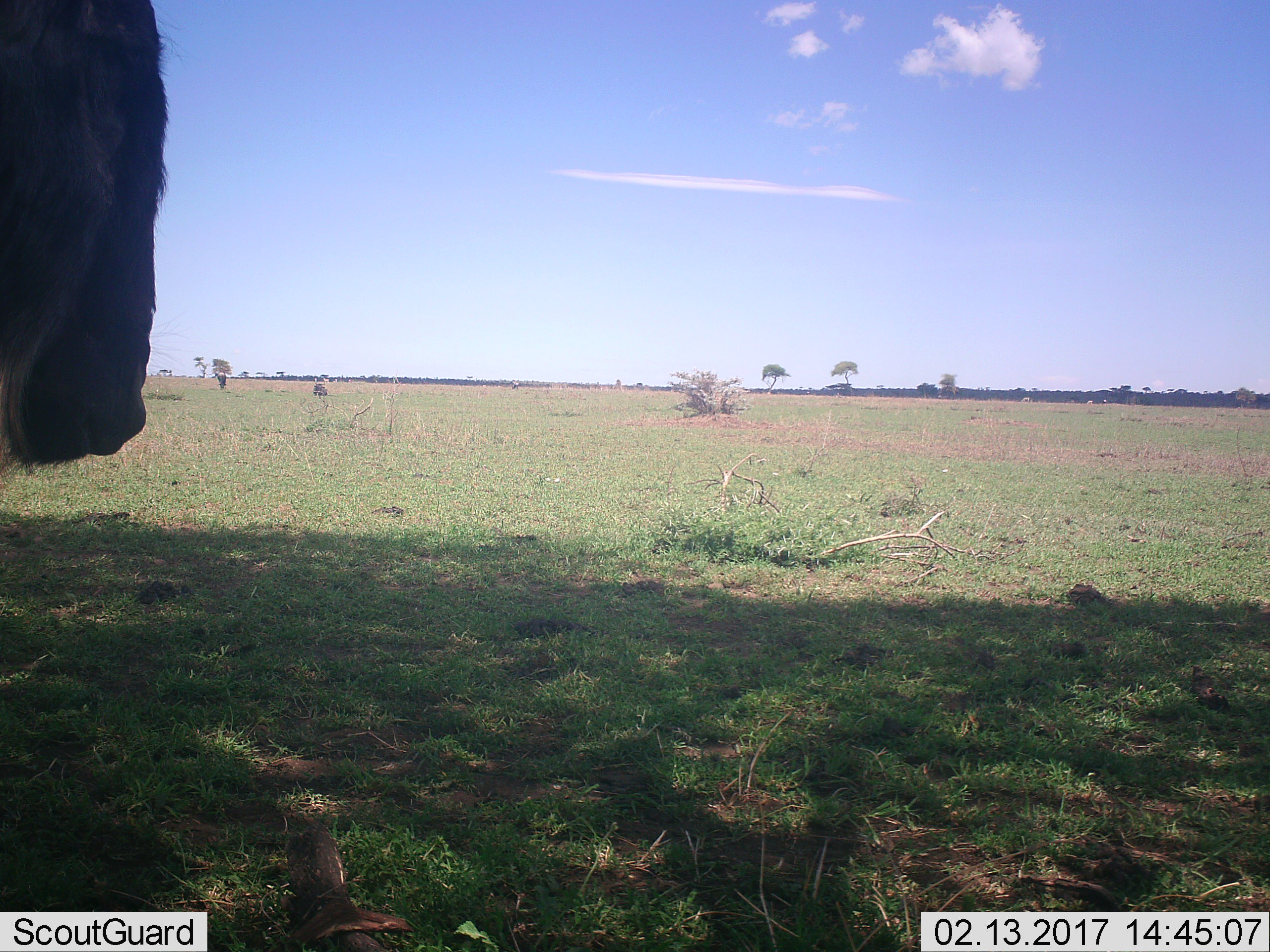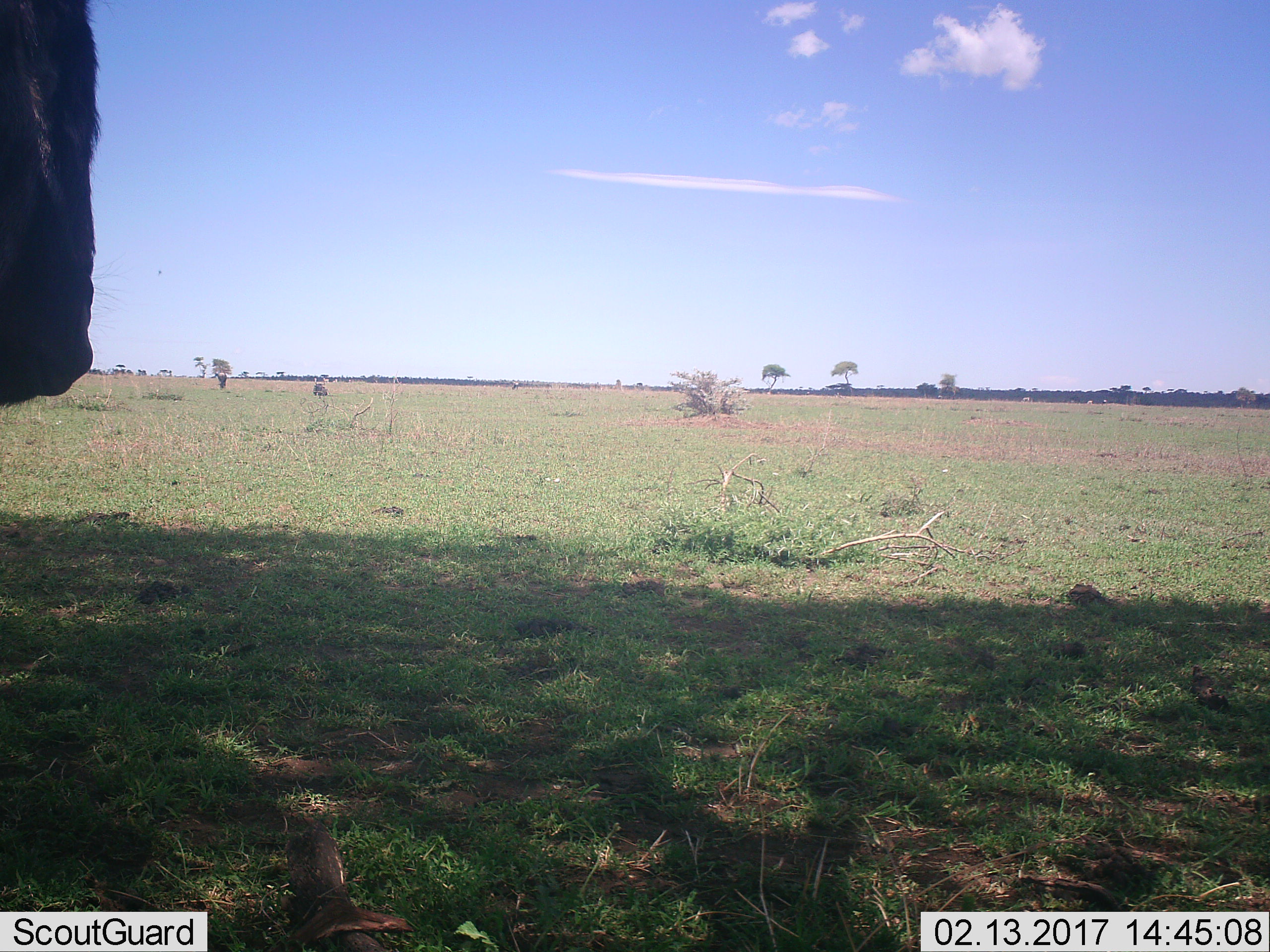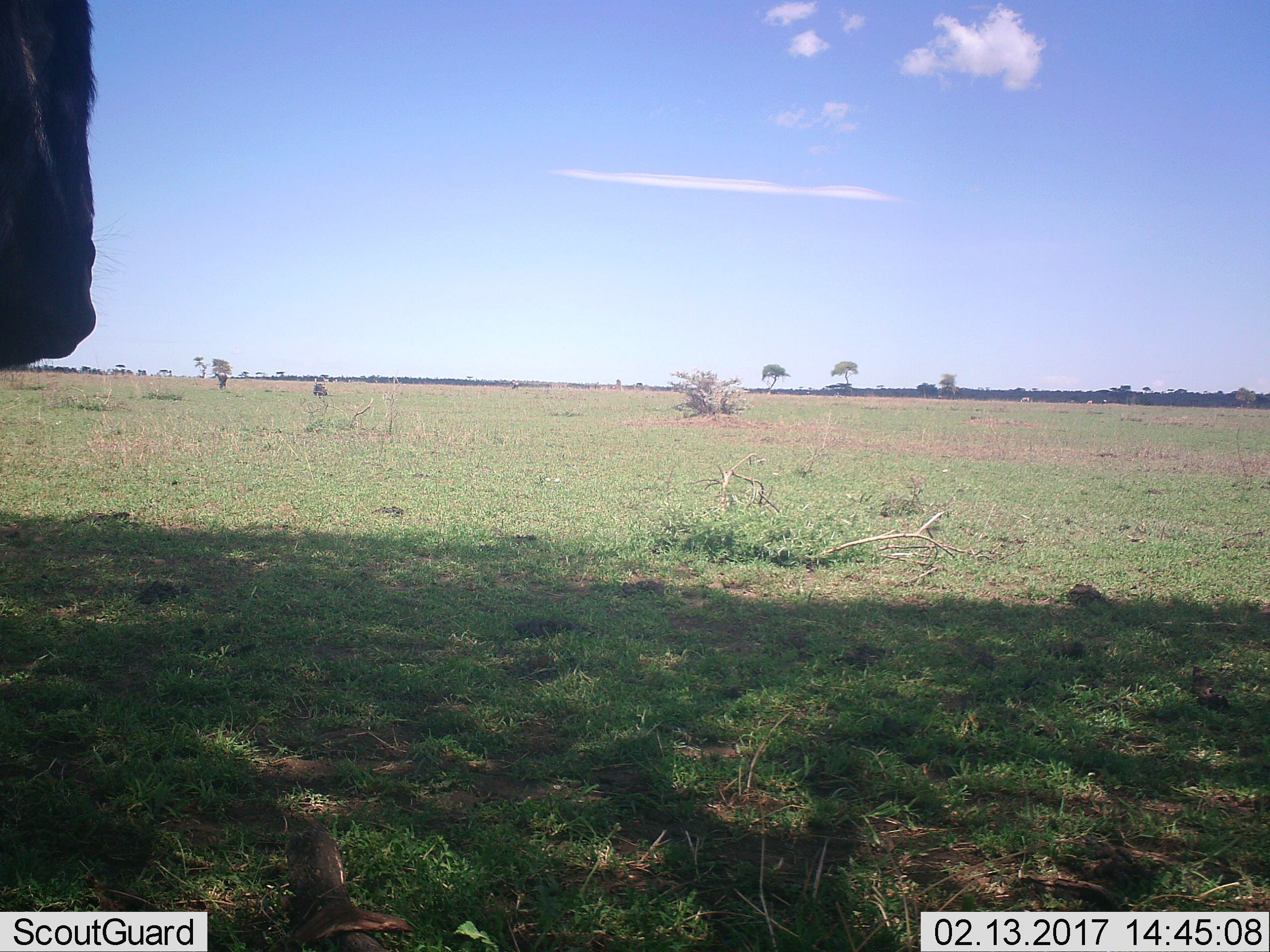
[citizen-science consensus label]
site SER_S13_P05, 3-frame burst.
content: unidentified animal